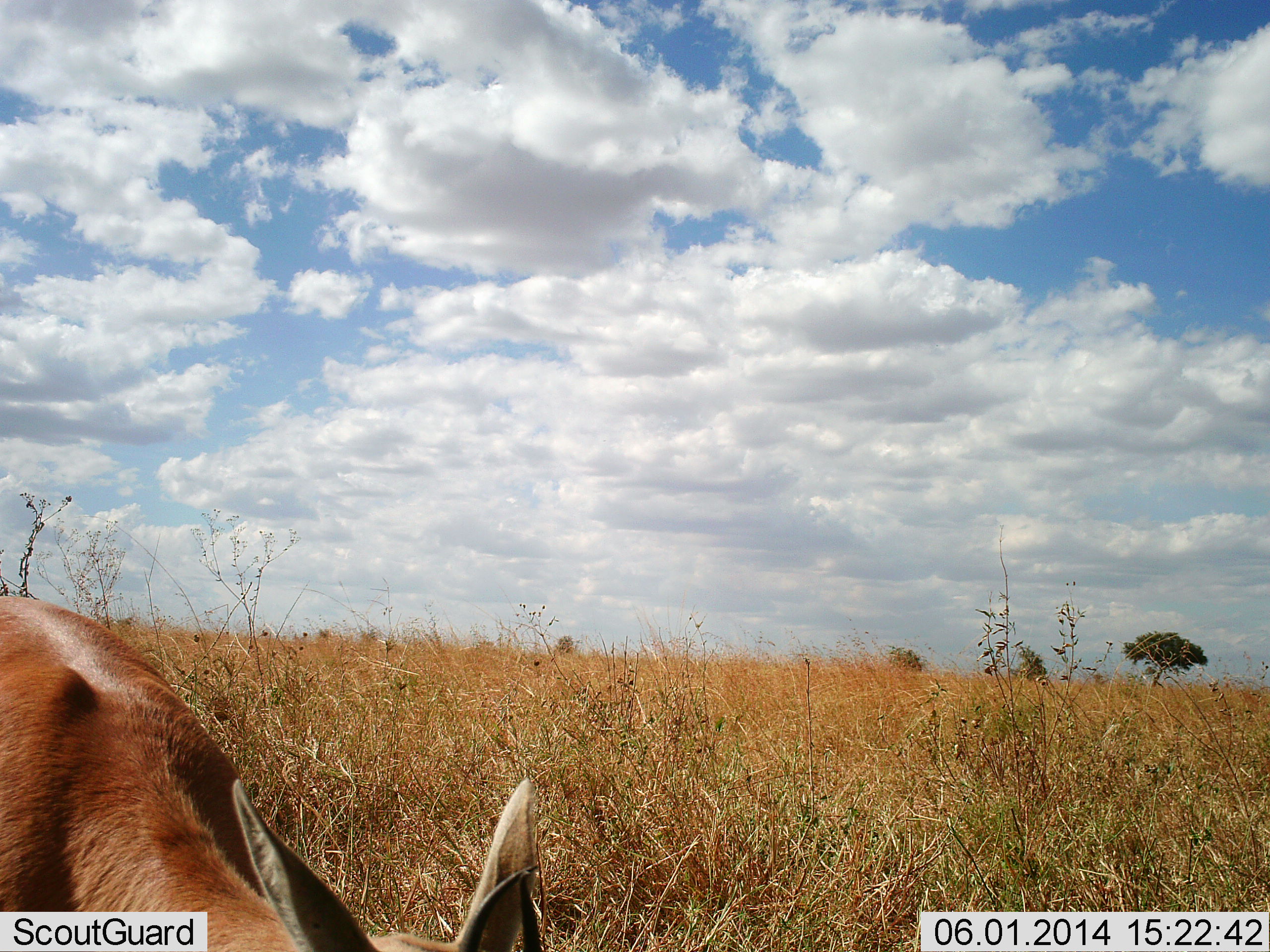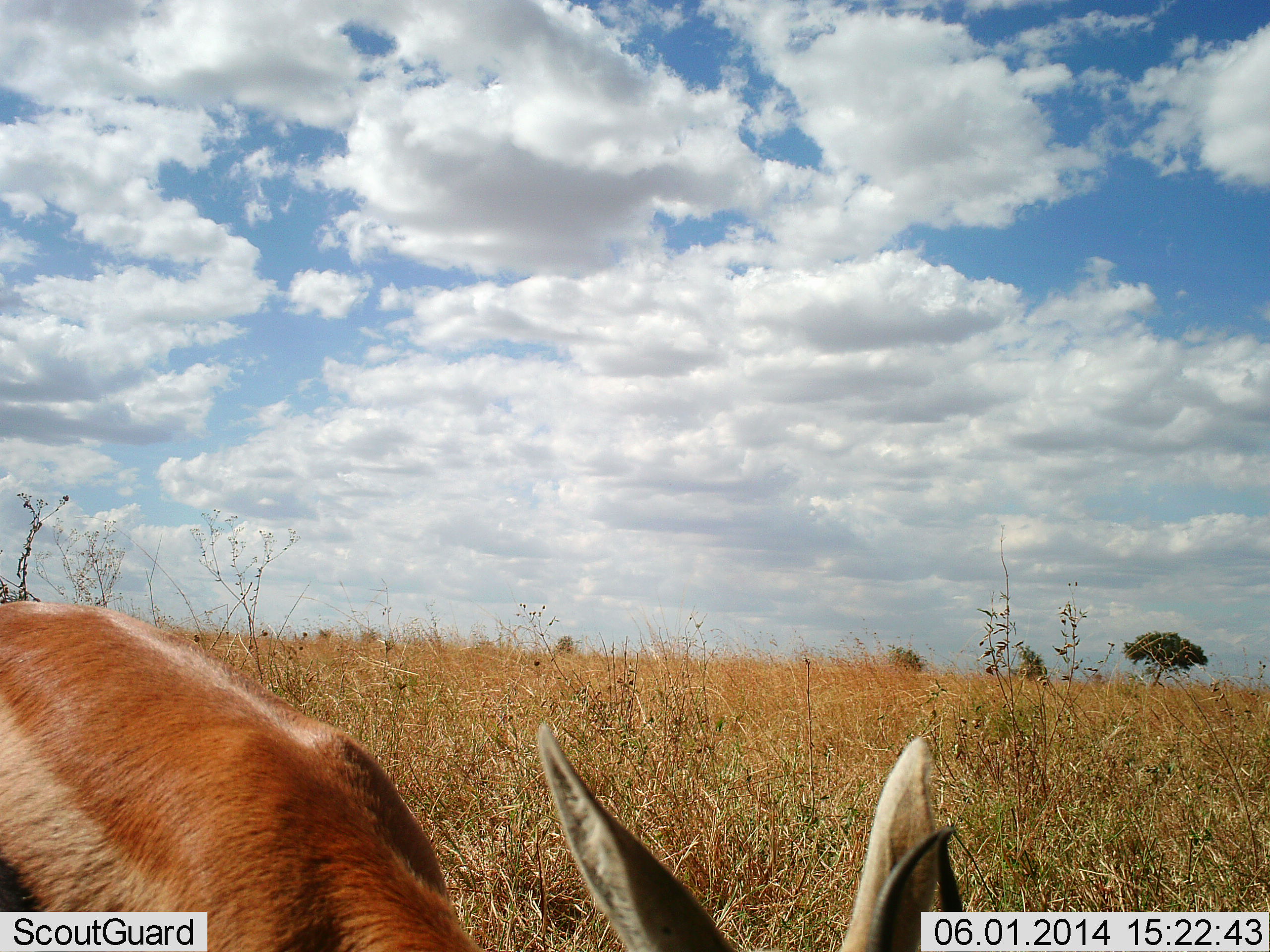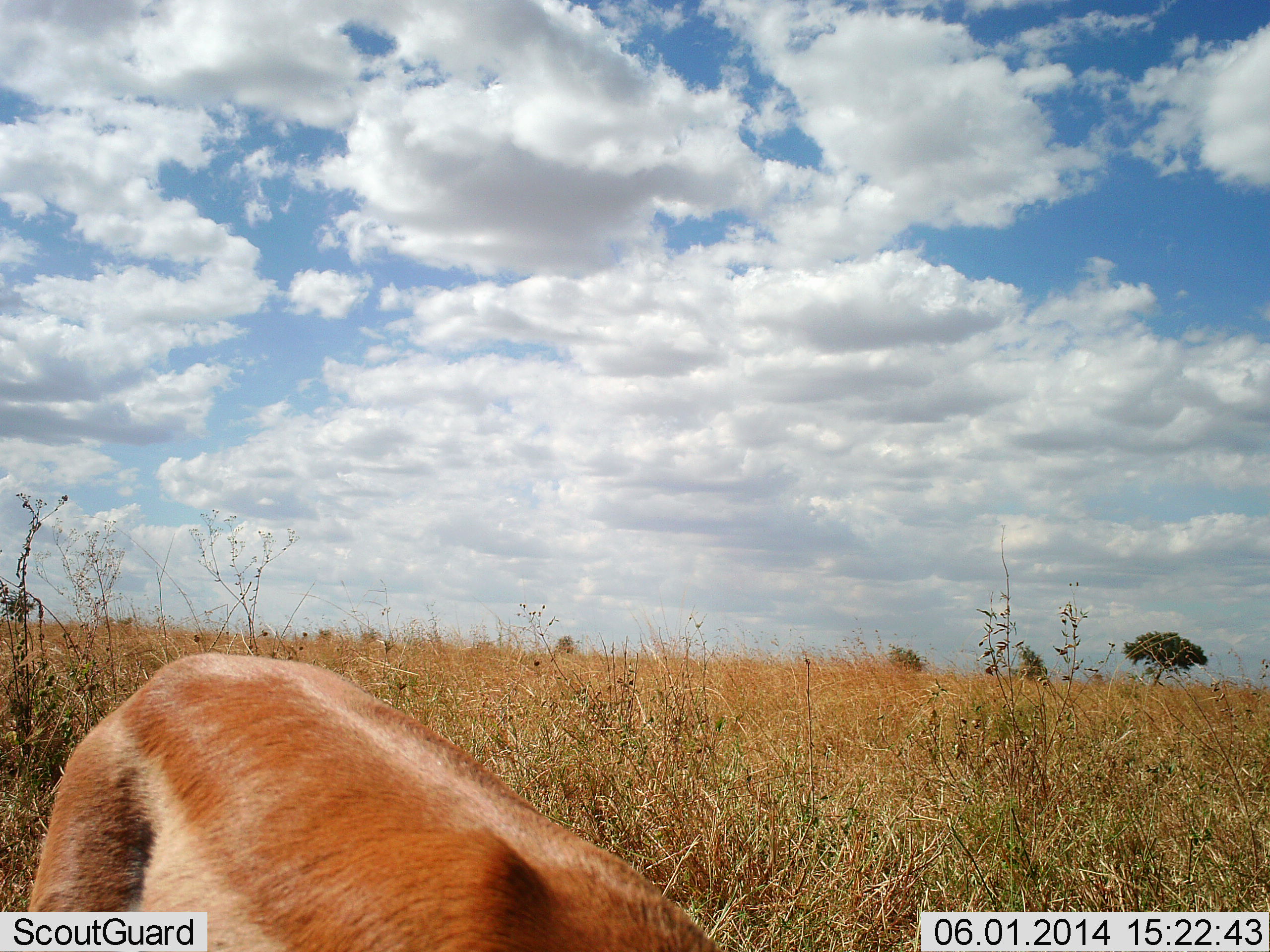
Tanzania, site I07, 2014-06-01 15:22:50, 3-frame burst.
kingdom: Animalia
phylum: Chordata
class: Mammalia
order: Artiodactyla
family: Bovidae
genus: Eudorcas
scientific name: Eudorcas thomsonii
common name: thomson's gazelle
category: gazellethomsons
Gazellethomsons (thomson's gazelle) (Eudorcas thomsonii), count 1. Behavior (volunteer vote fractions): standing 30%, resting 0%, moving 20%, interacting 0%. Young present (vote fraction): 0%. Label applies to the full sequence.